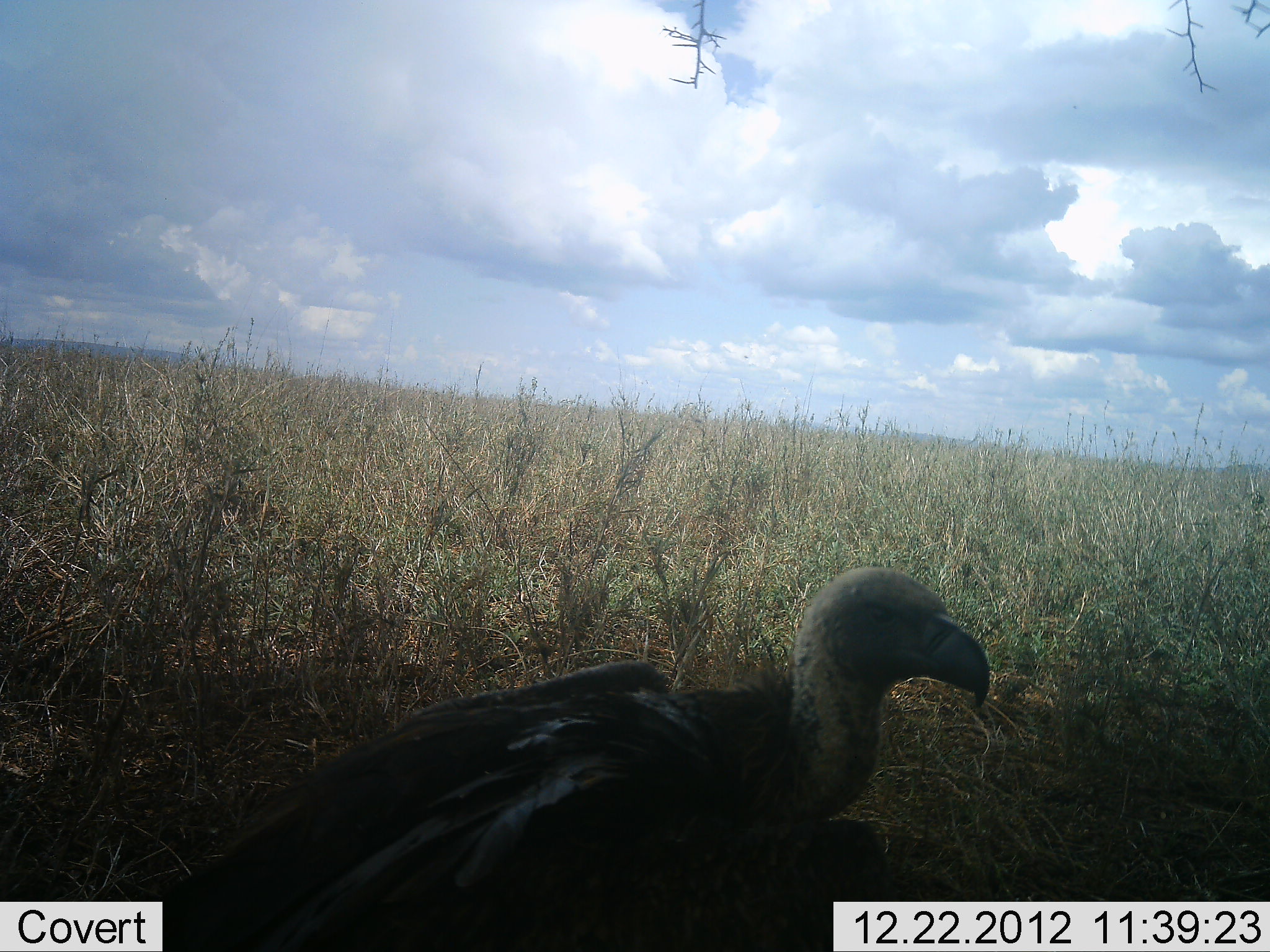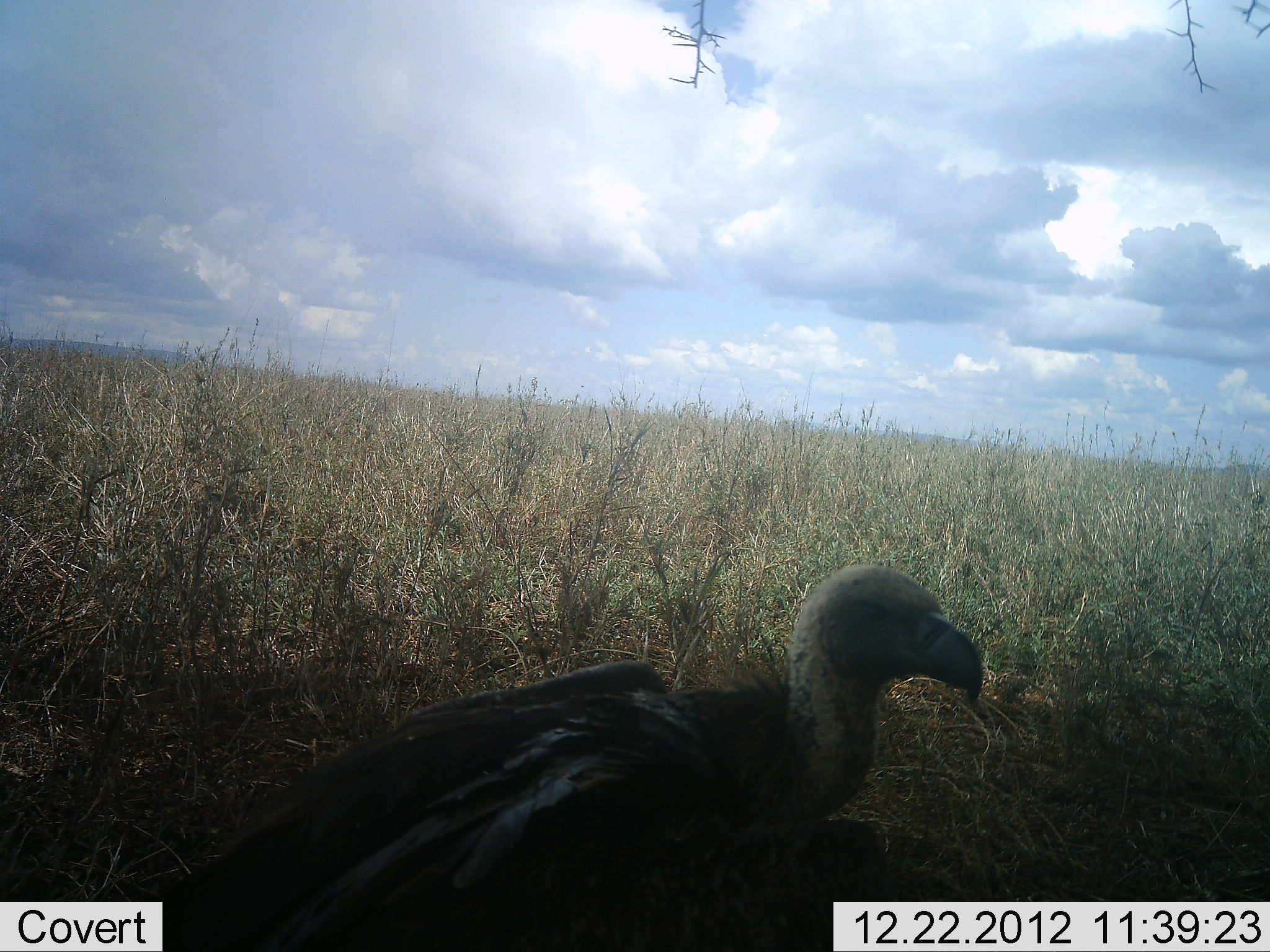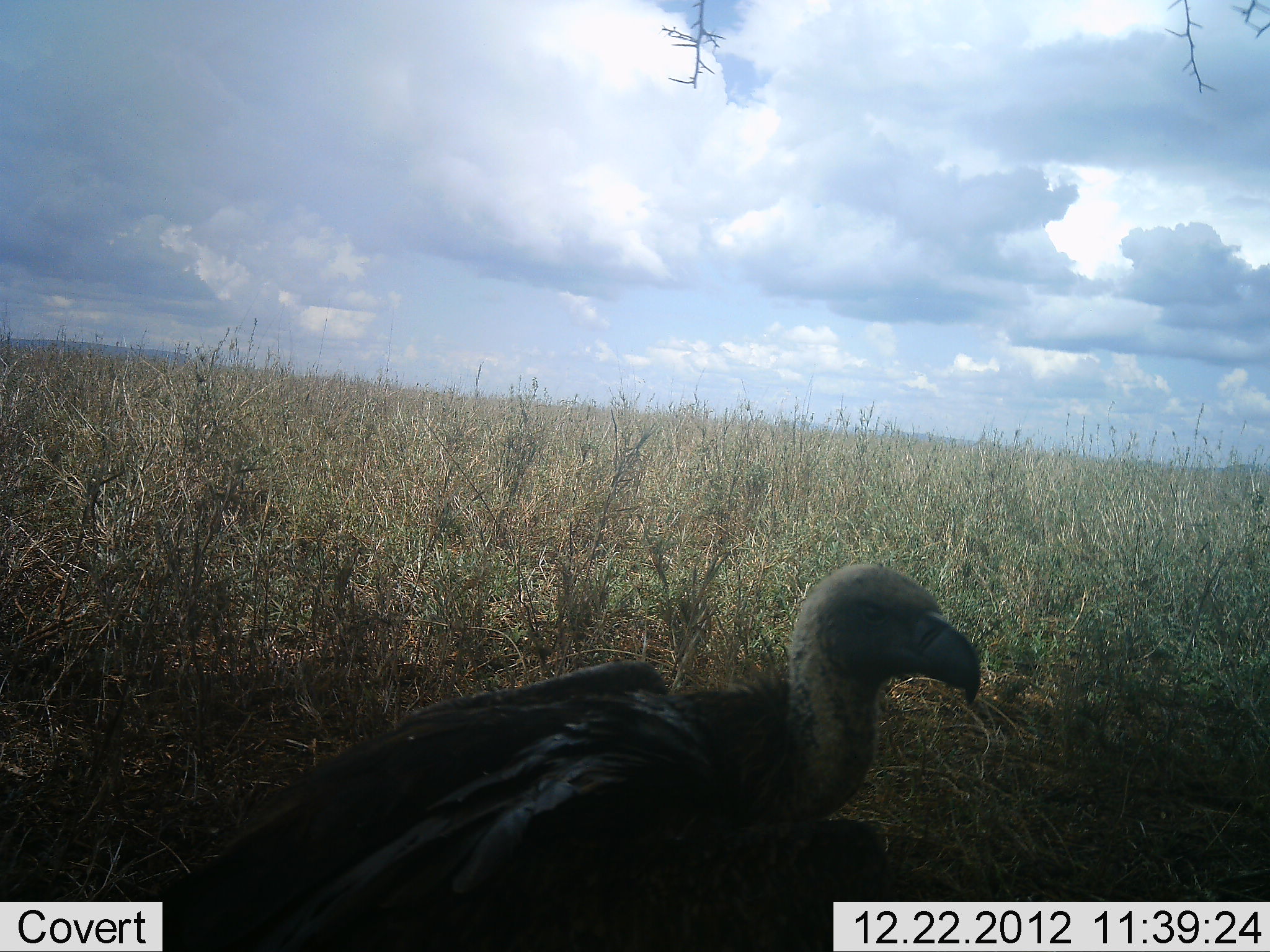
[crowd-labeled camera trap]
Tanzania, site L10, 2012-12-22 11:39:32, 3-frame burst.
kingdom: Animalia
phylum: Chordata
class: Aves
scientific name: Aves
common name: bird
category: otherbird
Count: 1.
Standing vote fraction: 80%.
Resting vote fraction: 20%.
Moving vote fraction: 0%.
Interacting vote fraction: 0%.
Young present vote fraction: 0%.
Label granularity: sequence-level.